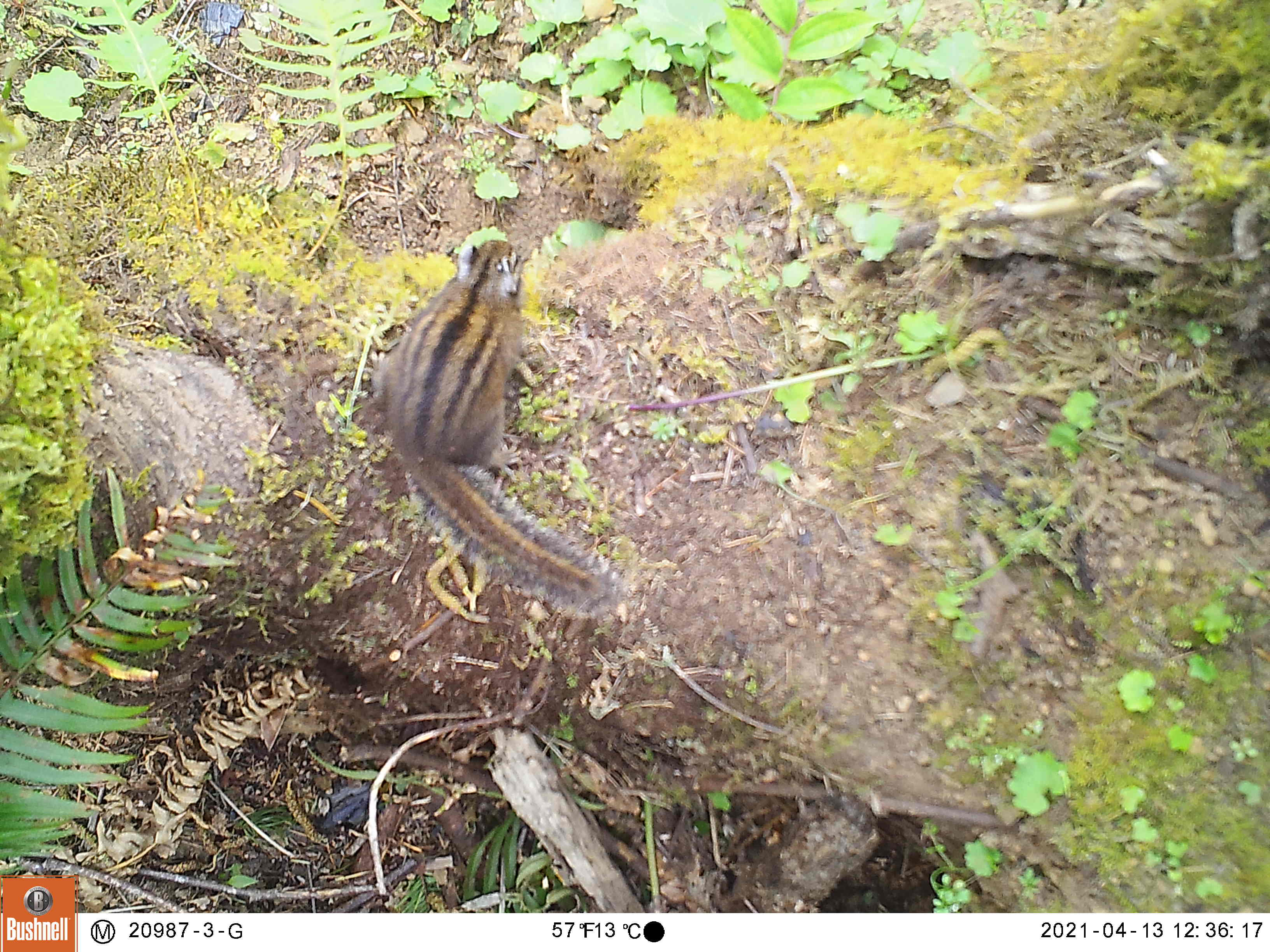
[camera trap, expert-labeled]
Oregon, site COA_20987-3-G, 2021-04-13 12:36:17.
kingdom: Animalia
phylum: Chordata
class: Mammalia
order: Rodentia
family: Sciuridae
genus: Neotamias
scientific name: Neotamias townsendii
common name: townsend's chipmunk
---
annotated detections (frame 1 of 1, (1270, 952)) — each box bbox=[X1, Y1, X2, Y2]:
townsend's chipmunk: bbox=[366, 228, 620, 620]